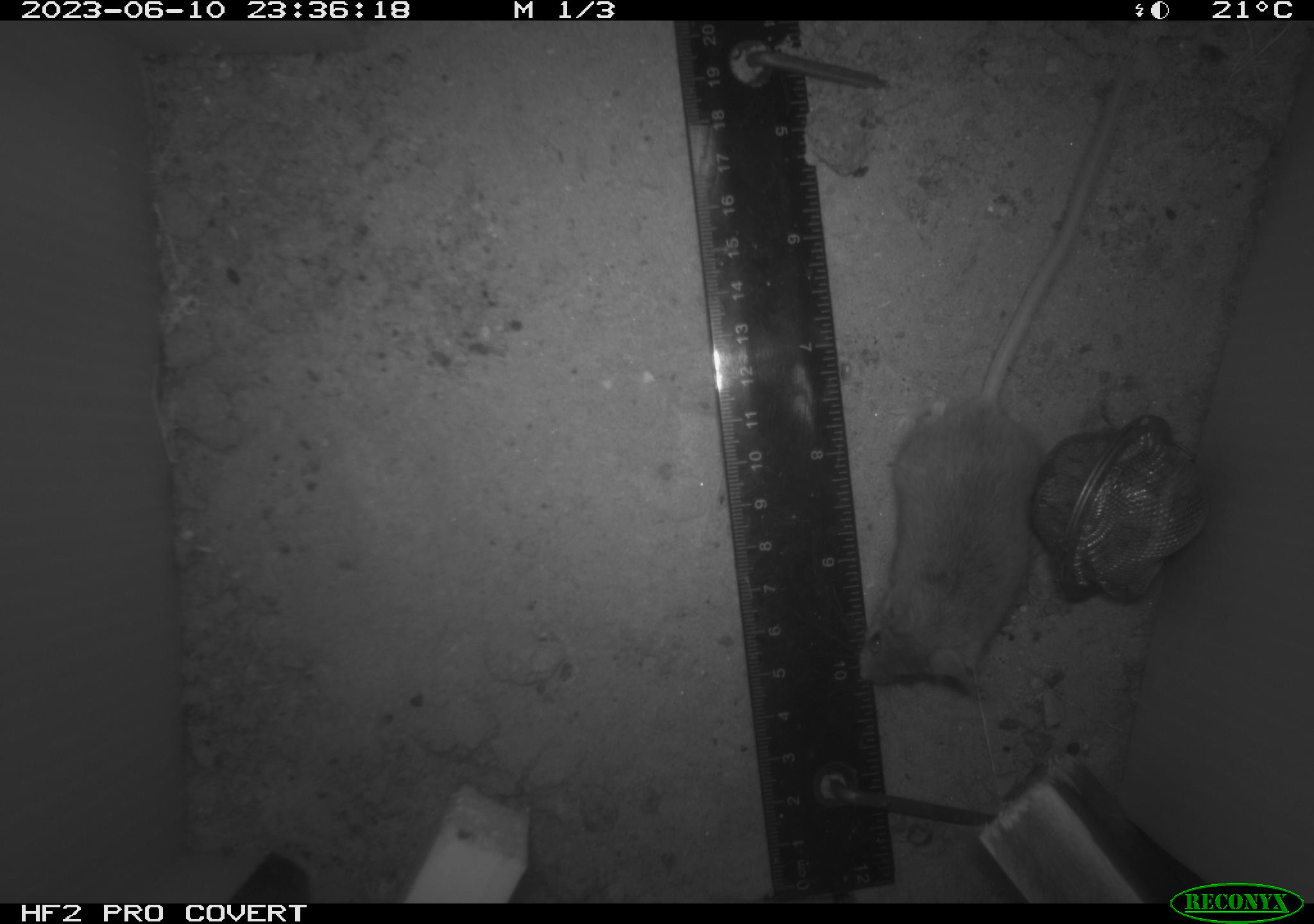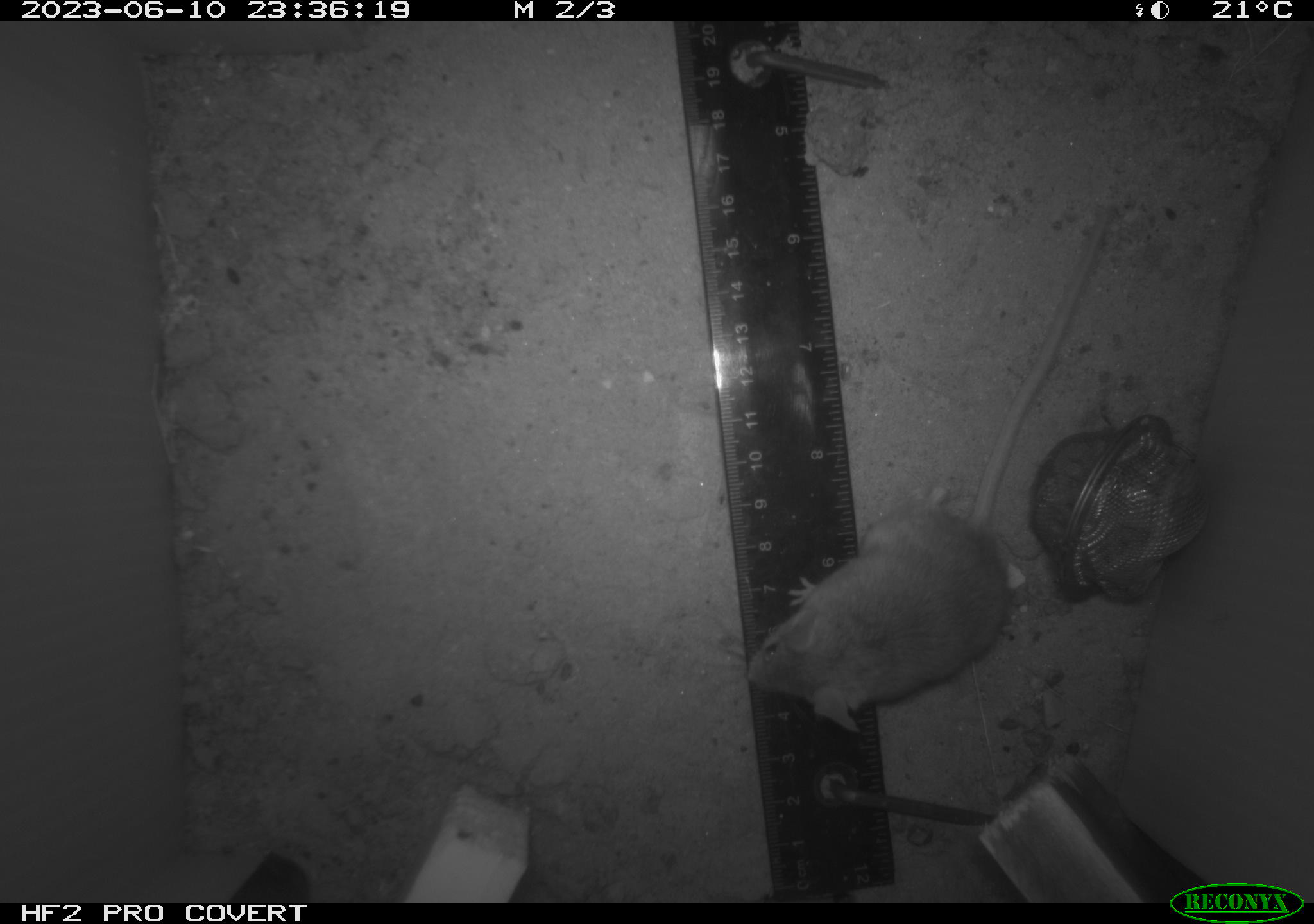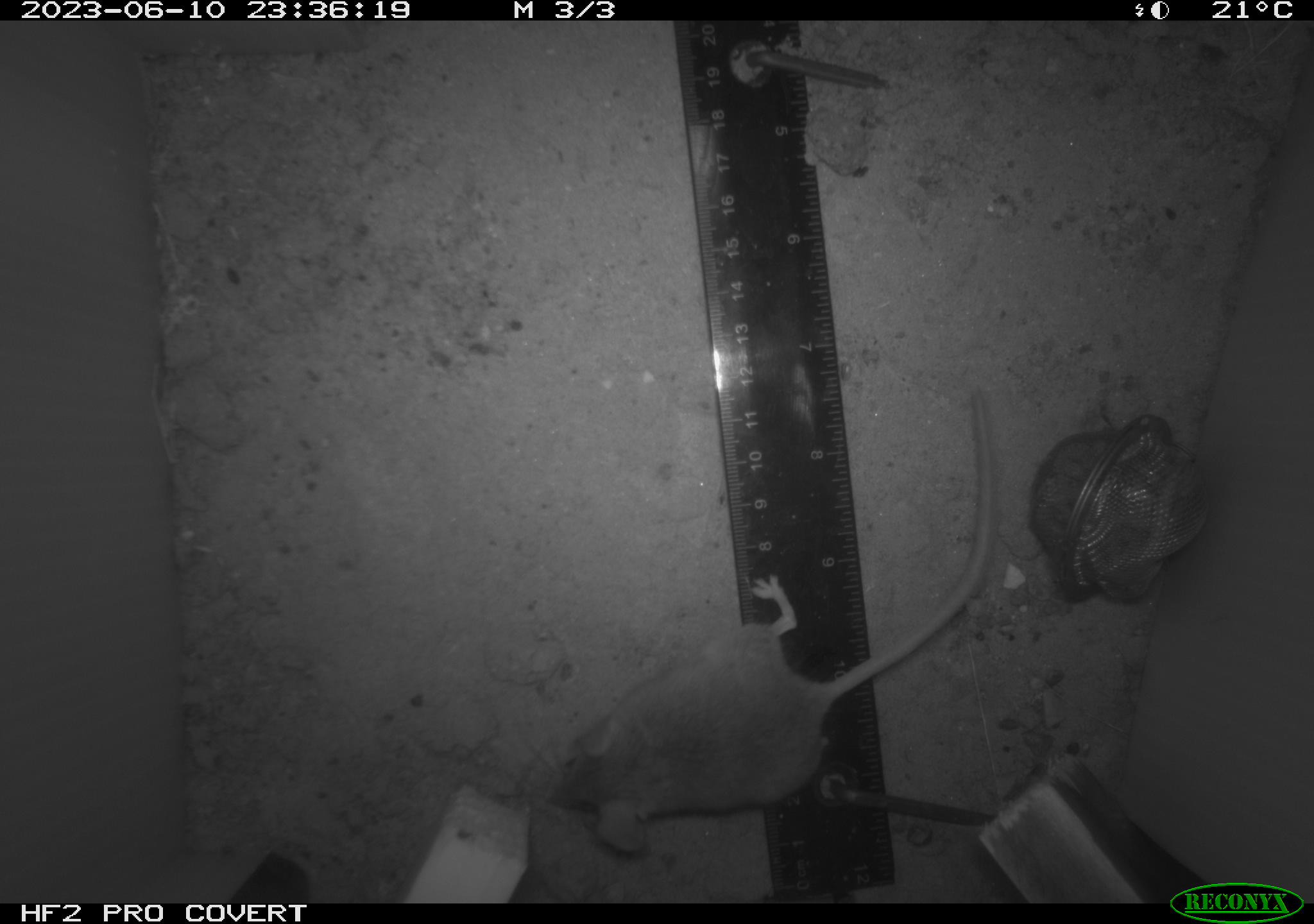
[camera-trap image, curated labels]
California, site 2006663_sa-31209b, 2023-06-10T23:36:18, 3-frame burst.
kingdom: Animalia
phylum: Chordata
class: Mammalia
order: Rodentia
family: Cricetidae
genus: Peromyscus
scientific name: Peromyscus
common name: deer mice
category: peromyscus species